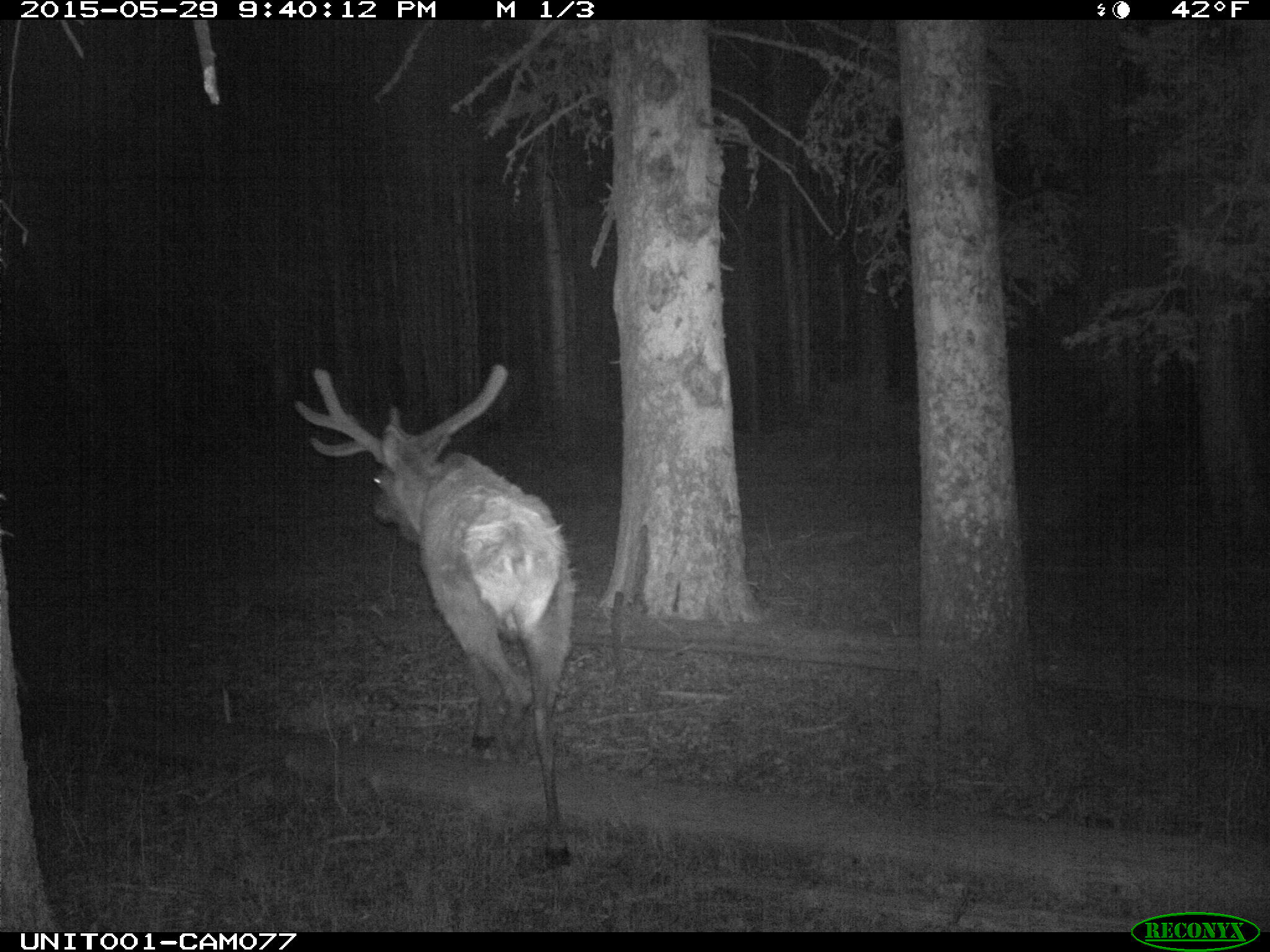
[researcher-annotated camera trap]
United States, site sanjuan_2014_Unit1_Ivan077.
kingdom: Animalia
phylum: Chordata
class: Mammalia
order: Artiodactyla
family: Cervidae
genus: Cervus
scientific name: Cervus elaphus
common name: red deer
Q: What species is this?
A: Cervus elaphus (red deer).